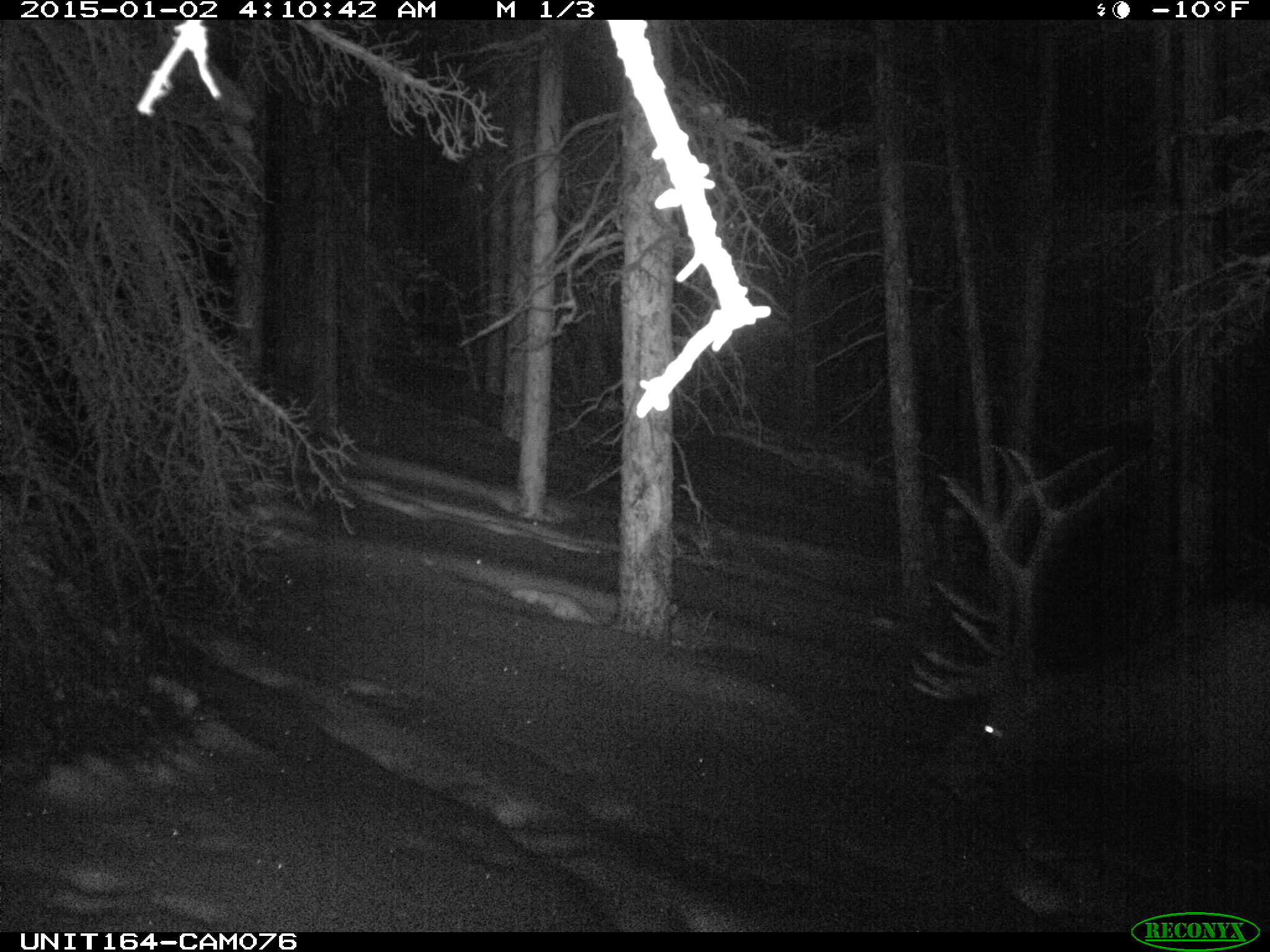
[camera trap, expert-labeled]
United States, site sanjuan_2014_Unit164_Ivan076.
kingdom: Animalia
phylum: Chordata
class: Mammalia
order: Artiodactyla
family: Cervidae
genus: Cervus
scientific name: Cervus elaphus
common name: red deer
Cervus elaphus (red deer).